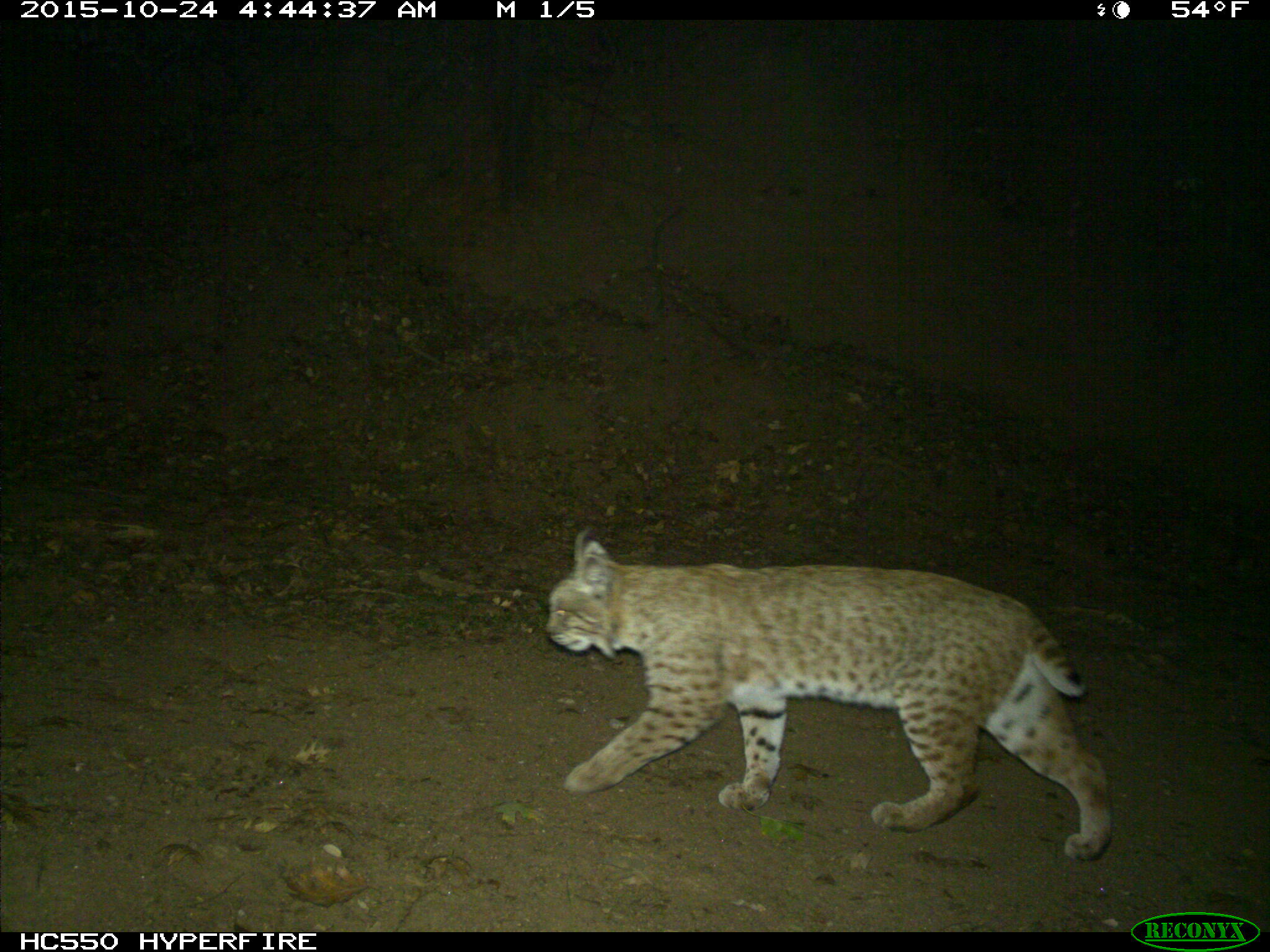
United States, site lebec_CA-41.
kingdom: Animalia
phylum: Chordata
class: Mammalia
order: Carnivora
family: Felidae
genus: Lynx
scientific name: Lynx rufus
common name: bobcat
Lynx rufus (bobcat).